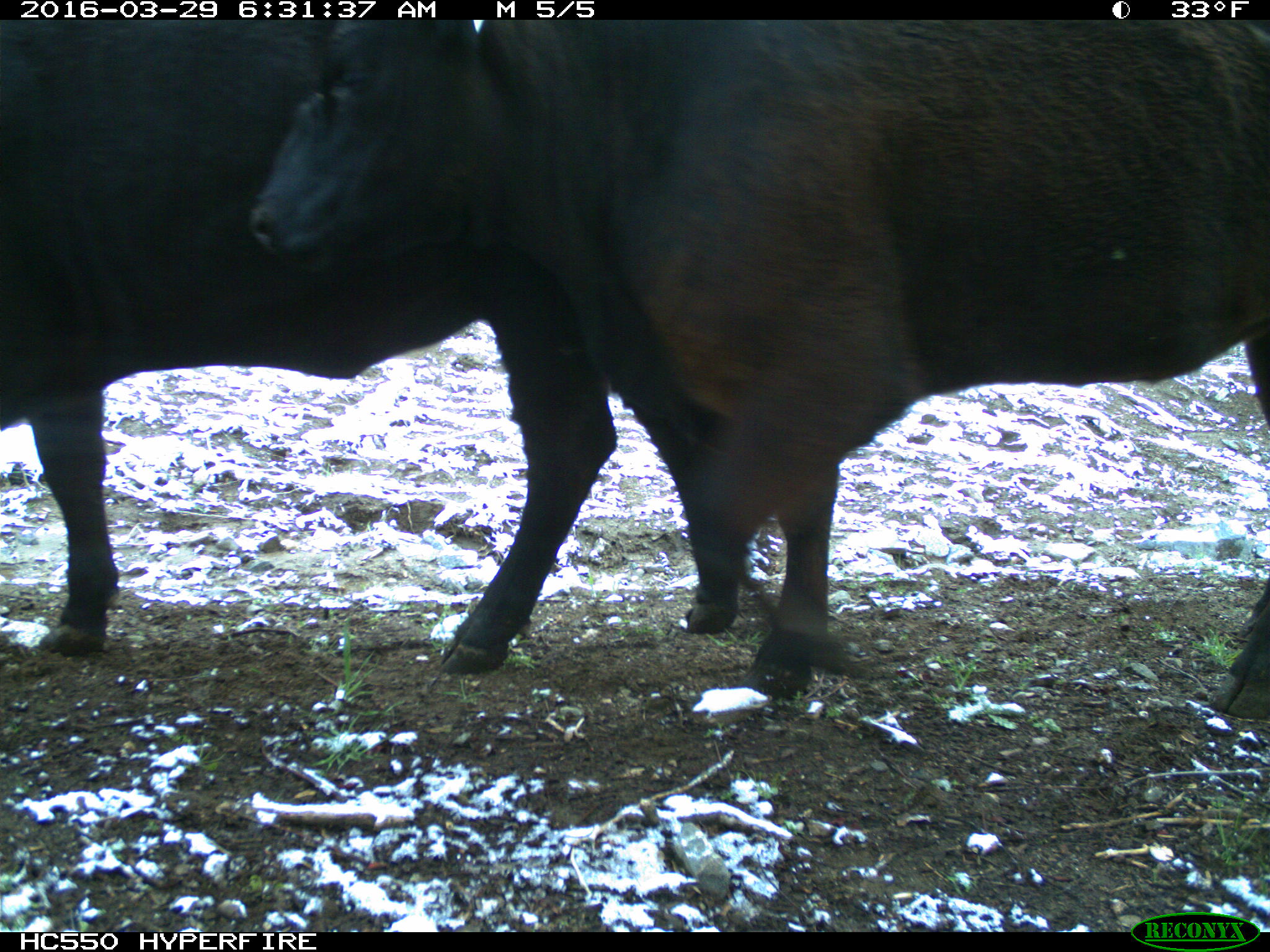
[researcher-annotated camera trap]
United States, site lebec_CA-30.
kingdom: Animalia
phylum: Chordata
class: Mammalia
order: Artiodactyla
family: Bovidae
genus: Bos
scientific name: Bos taurus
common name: domestic cow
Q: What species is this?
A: Bos taurus (domestic cow).